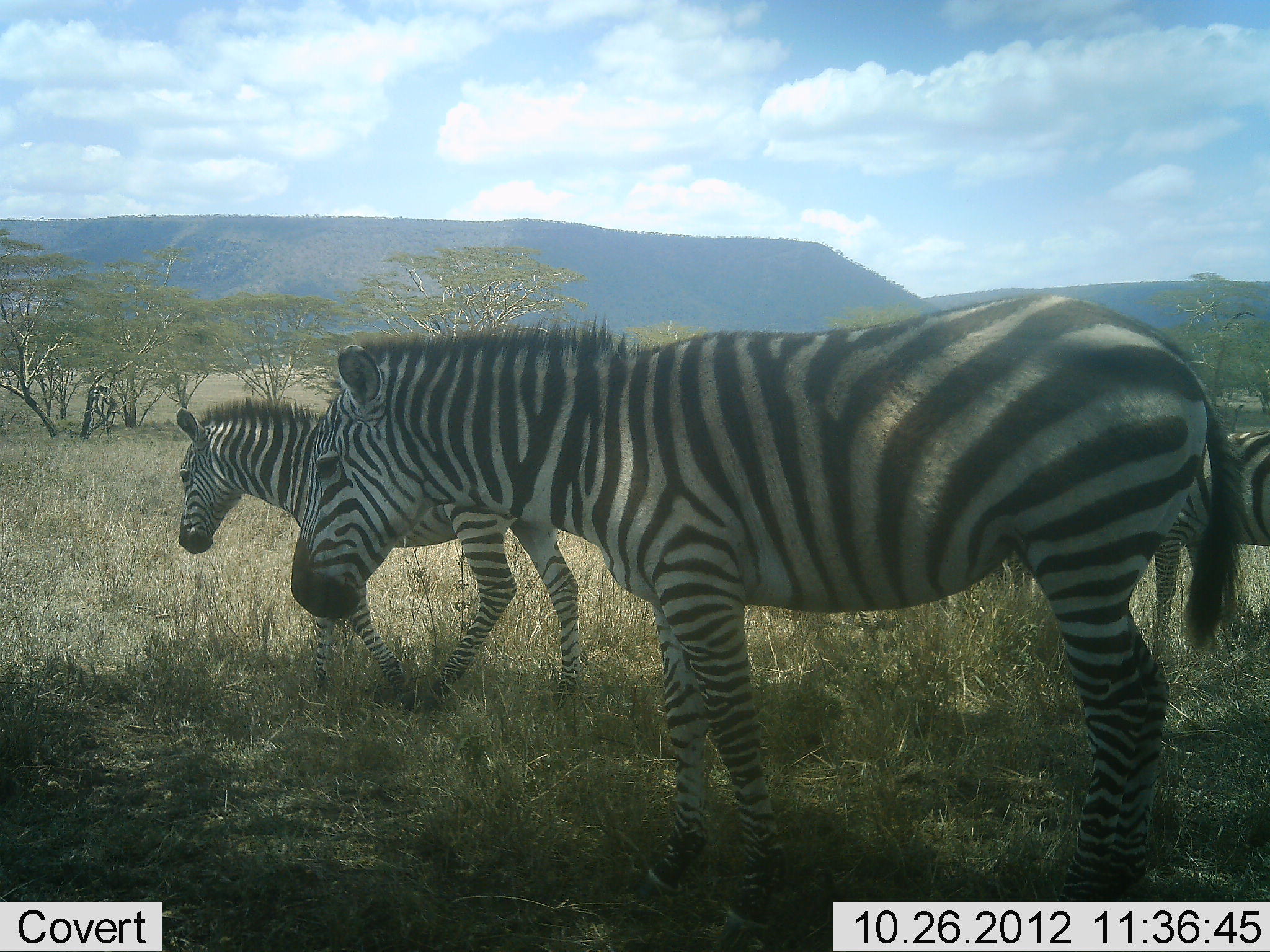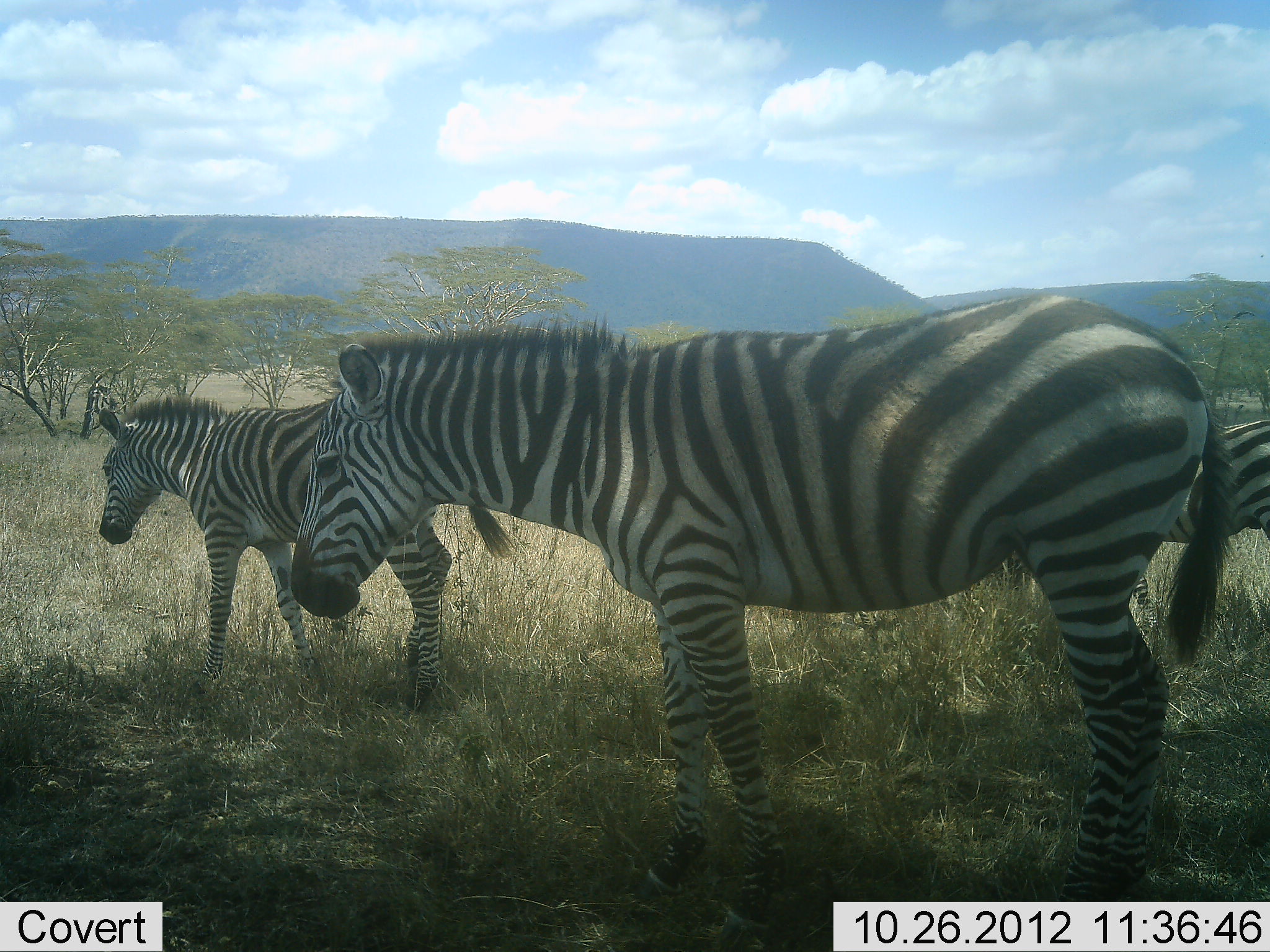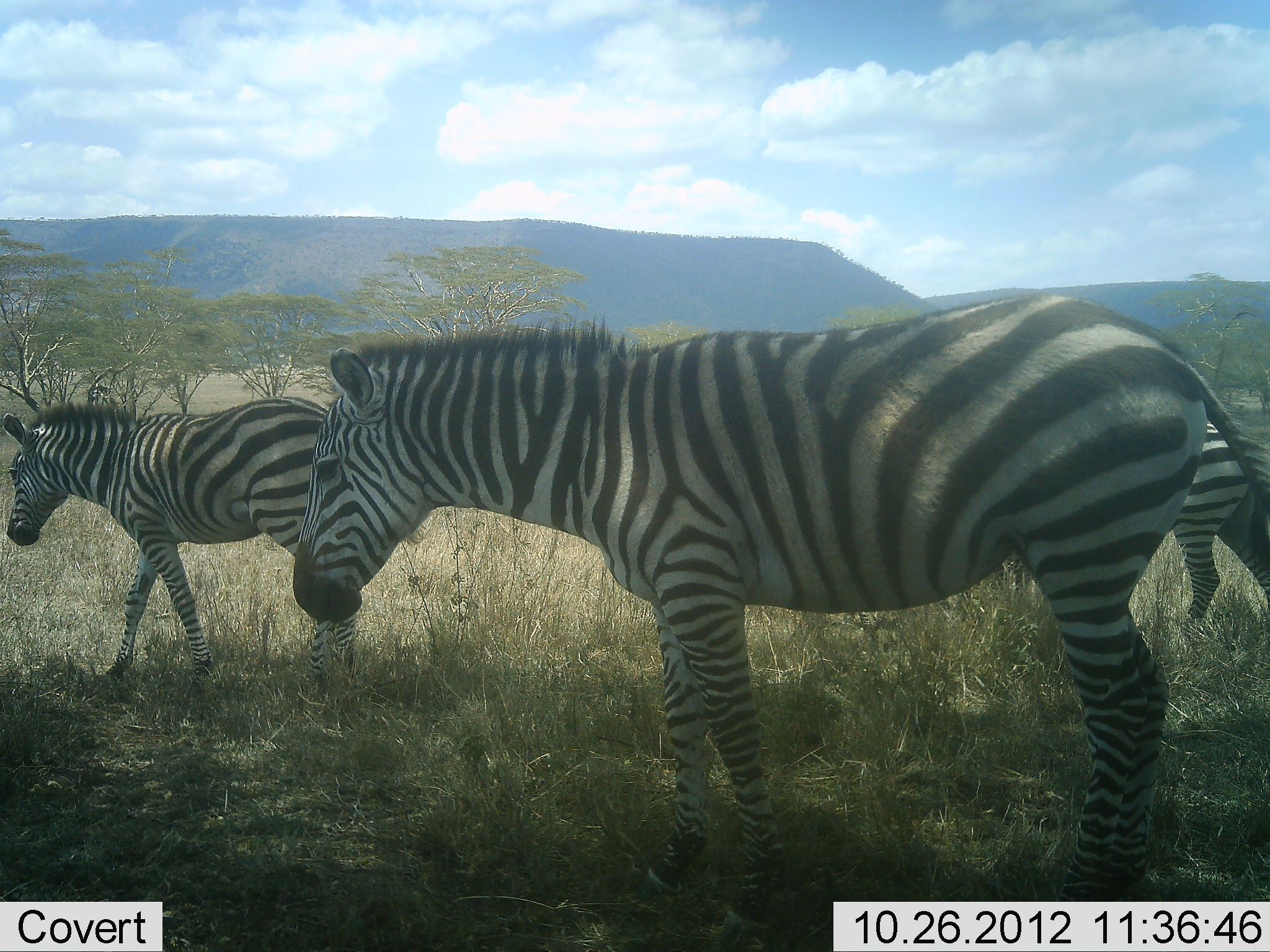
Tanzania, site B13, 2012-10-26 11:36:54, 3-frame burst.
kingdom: Animalia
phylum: Chordata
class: Mammalia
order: Perissodactyla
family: Equidae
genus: Equus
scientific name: Equus quagga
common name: plains zebra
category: zebra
Zebra (plains zebra) (Equus quagga), count 3. Behavior (volunteer vote fractions): standing 80%, resting 10%, moving 60%, interacting 0%. Young present (vote fraction): 30%. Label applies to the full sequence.